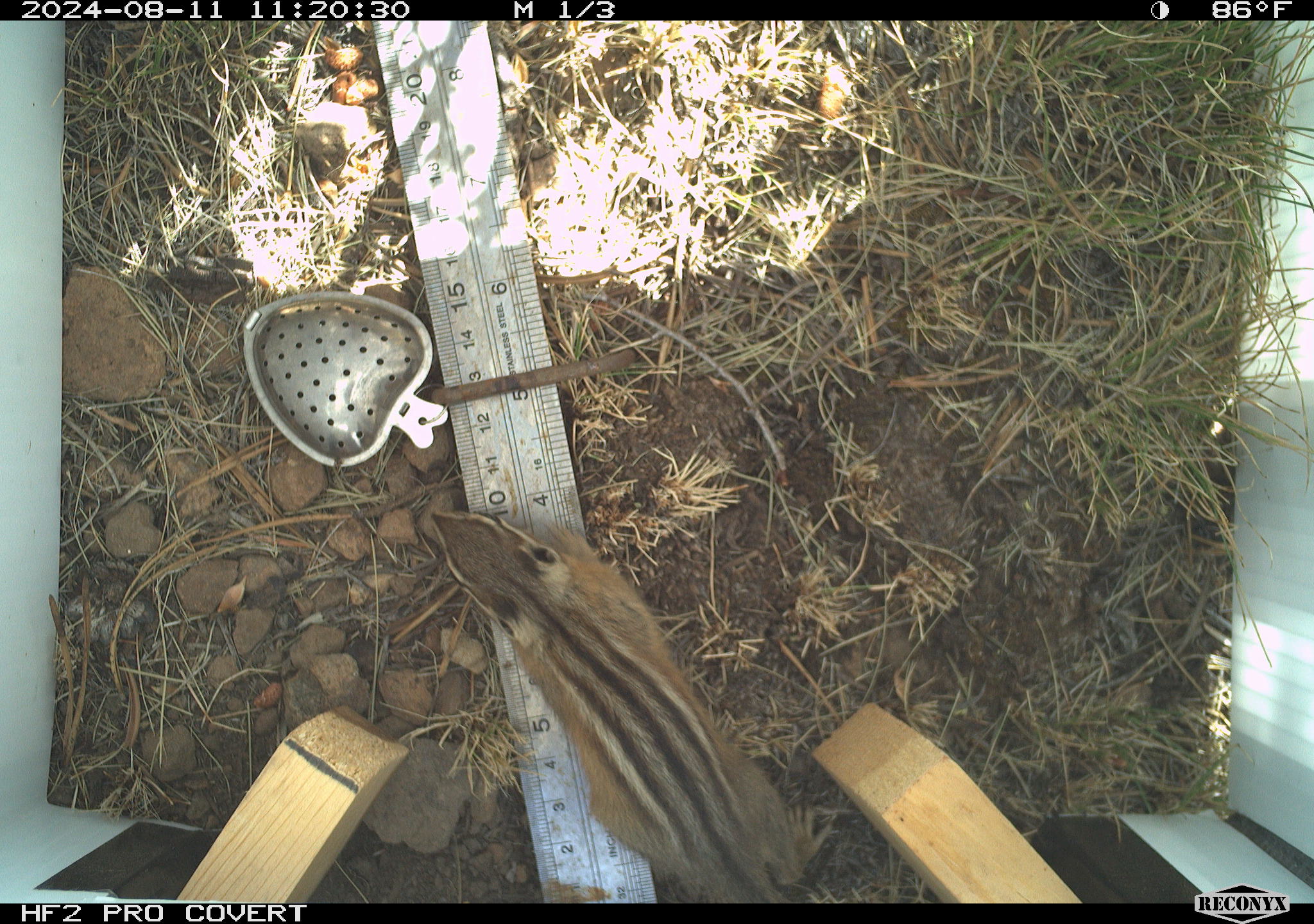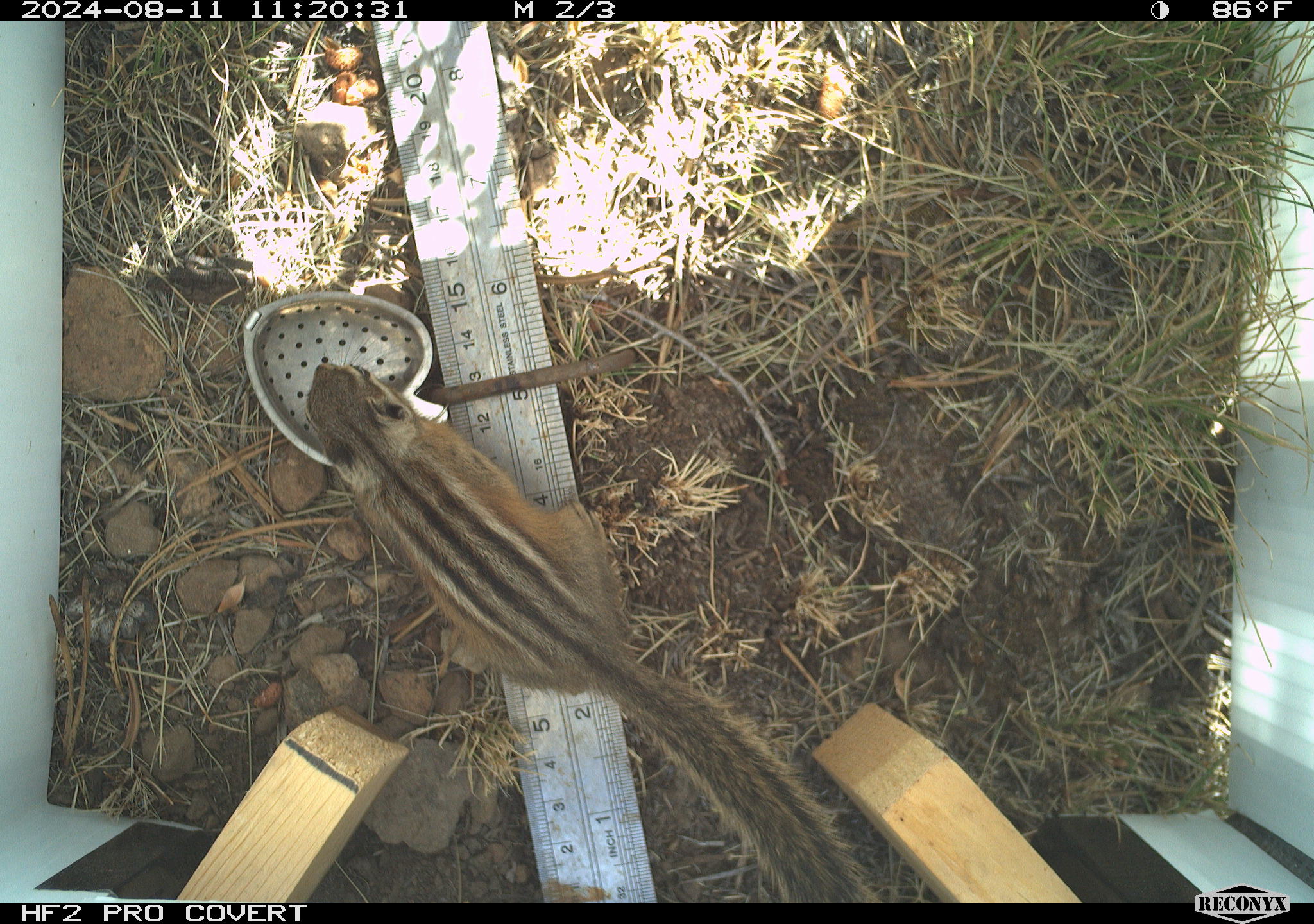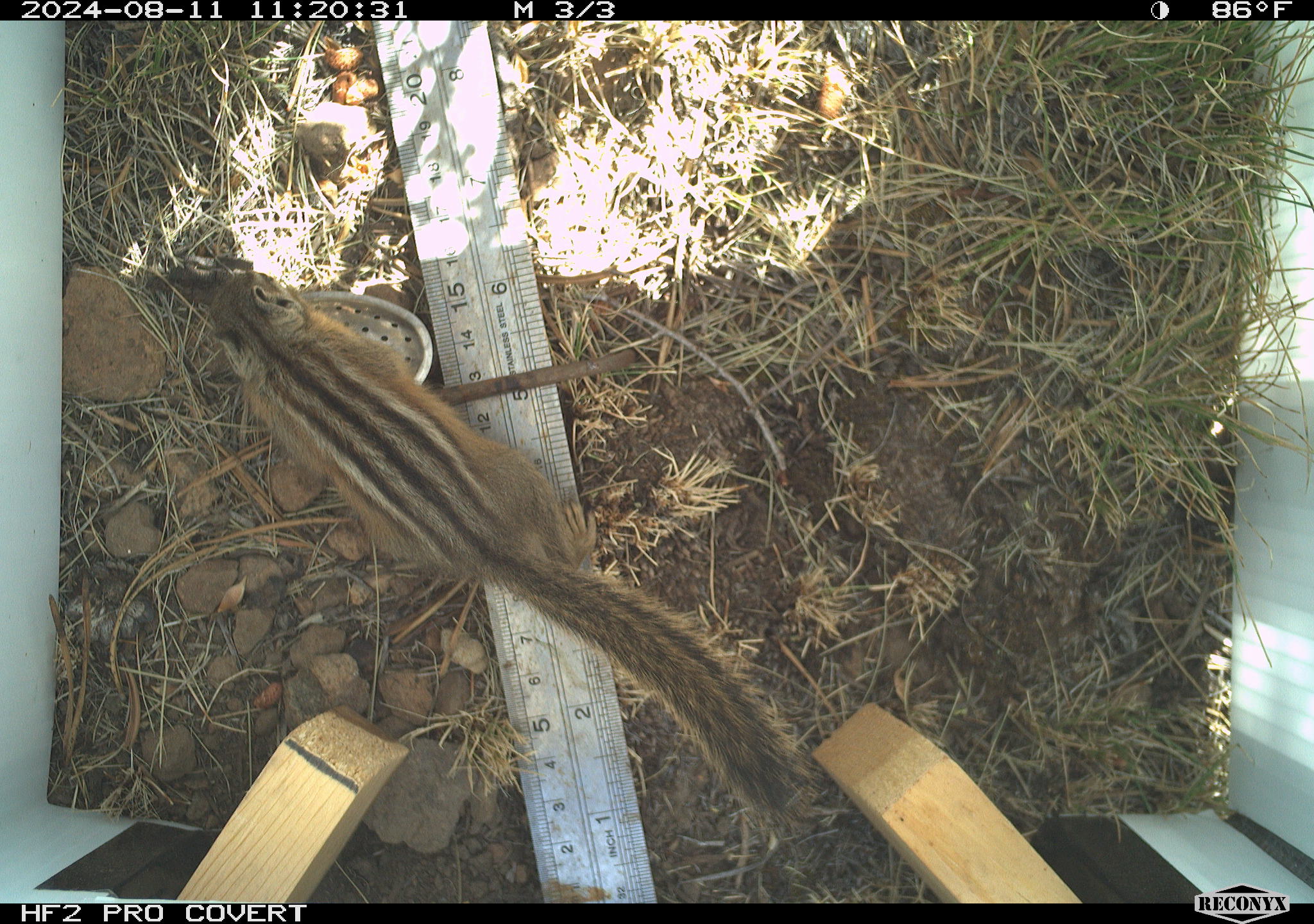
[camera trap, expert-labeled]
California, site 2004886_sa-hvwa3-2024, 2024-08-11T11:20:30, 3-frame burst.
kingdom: Animalia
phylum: Chordata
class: Mammalia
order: Rodentia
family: Sciuridae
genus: Neotamias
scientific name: Neotamias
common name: western chipmunks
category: neotamias species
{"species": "neotamias species (western chipmunks) (Neotamias)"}